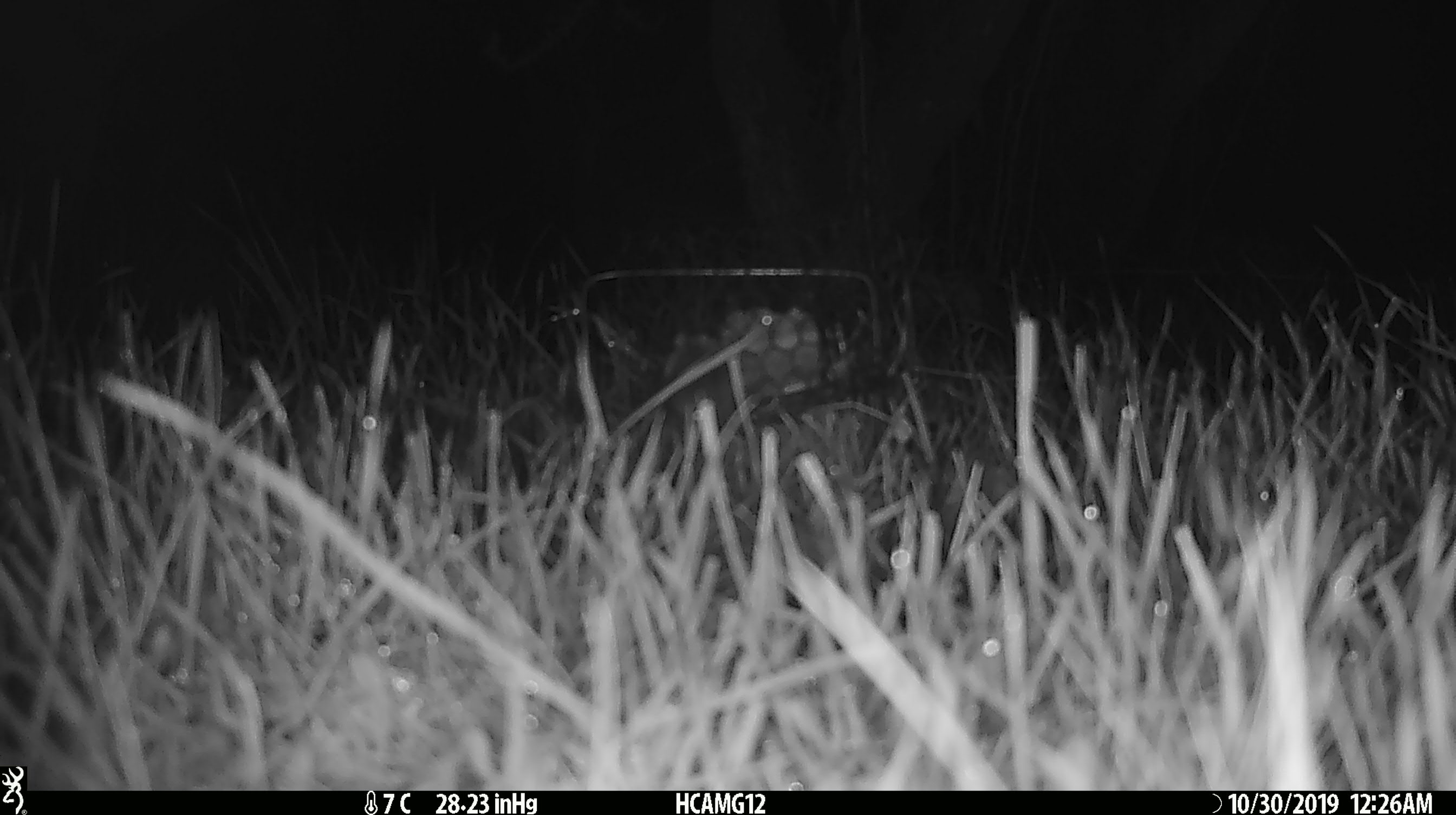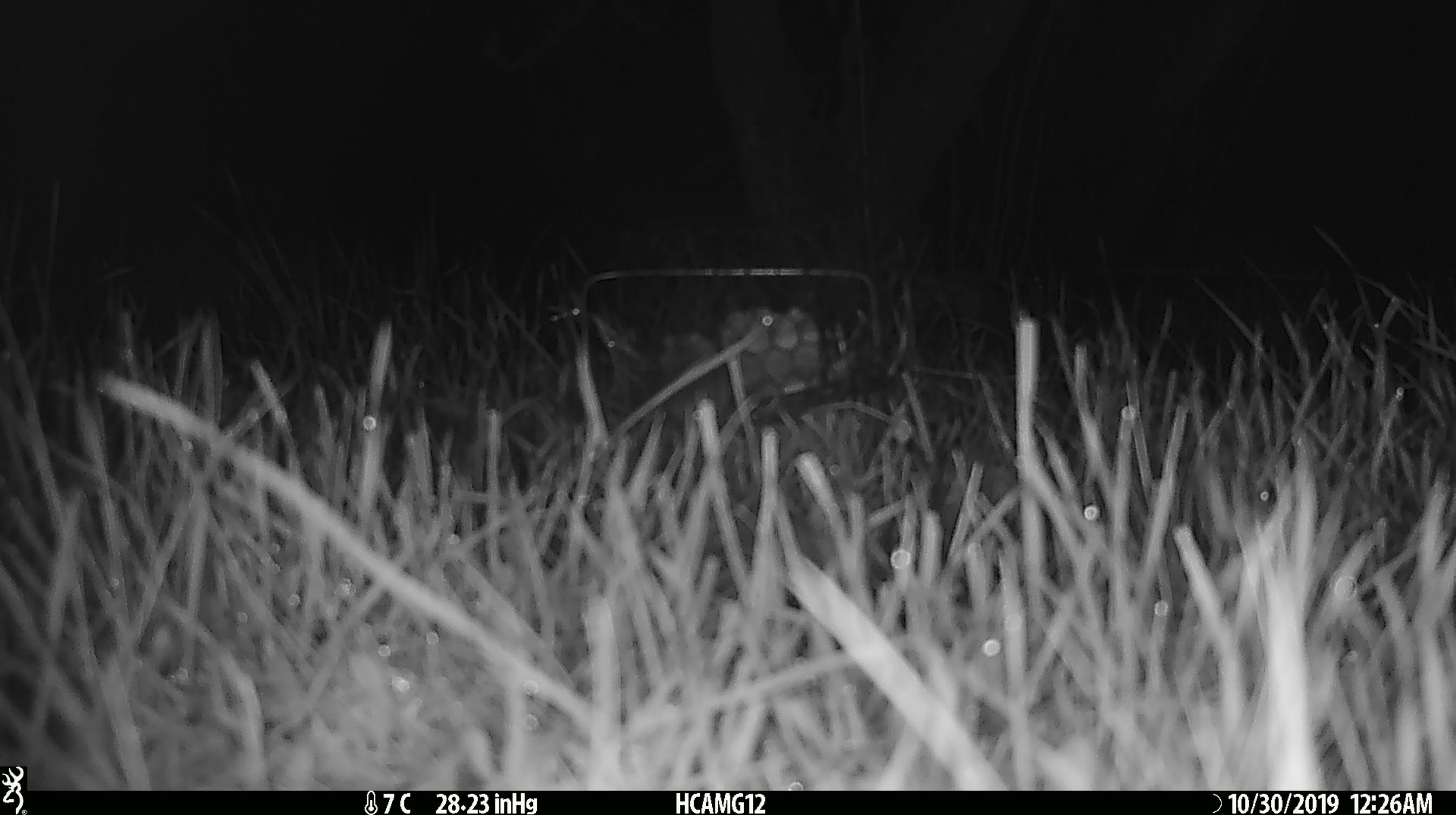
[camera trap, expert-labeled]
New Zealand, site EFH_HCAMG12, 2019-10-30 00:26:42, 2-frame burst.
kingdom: Animalia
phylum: Chordata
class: Mammalia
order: Rodentia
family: Muridae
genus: Mus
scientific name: Mus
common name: mouse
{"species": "mouse (Mus)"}